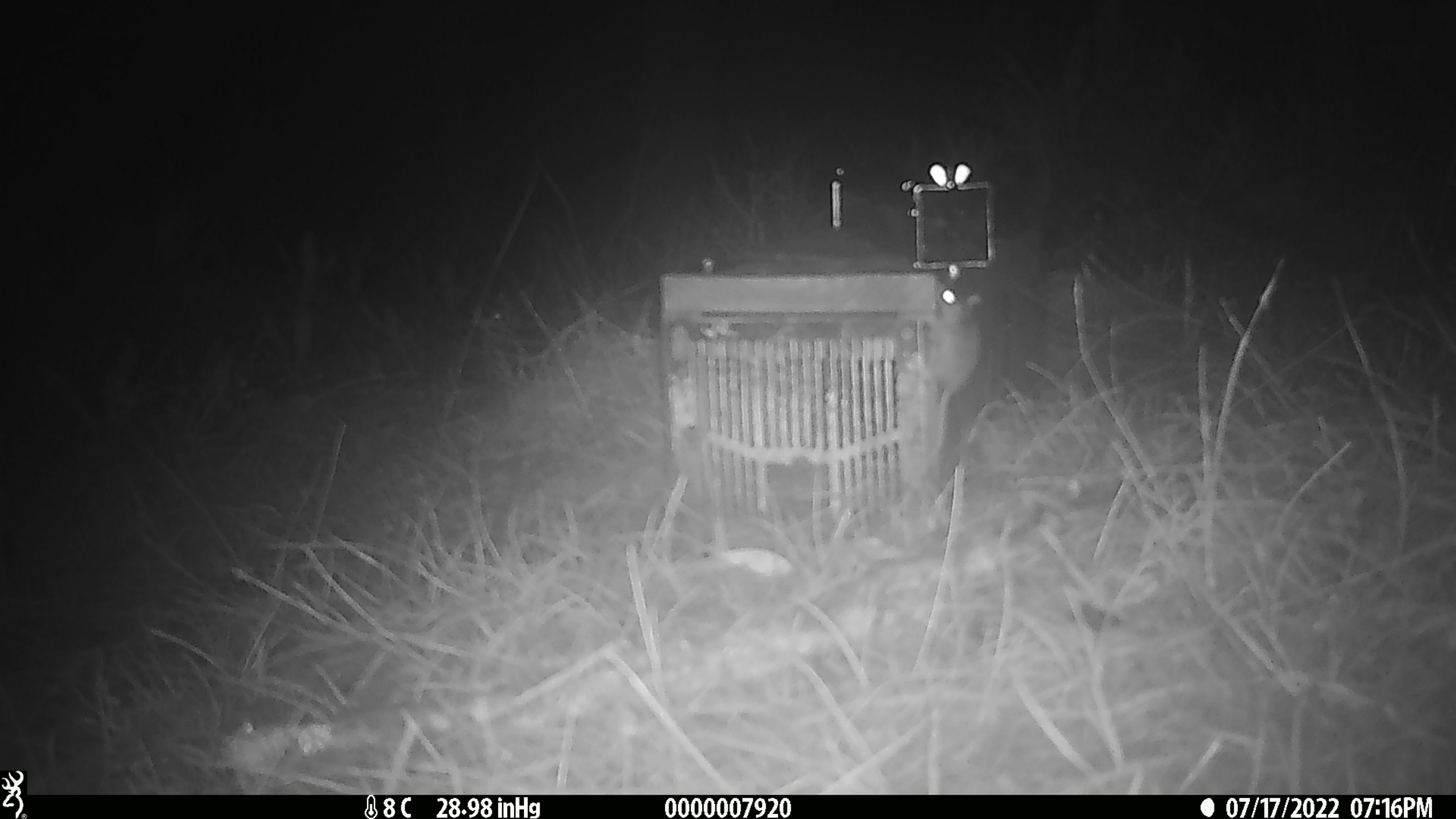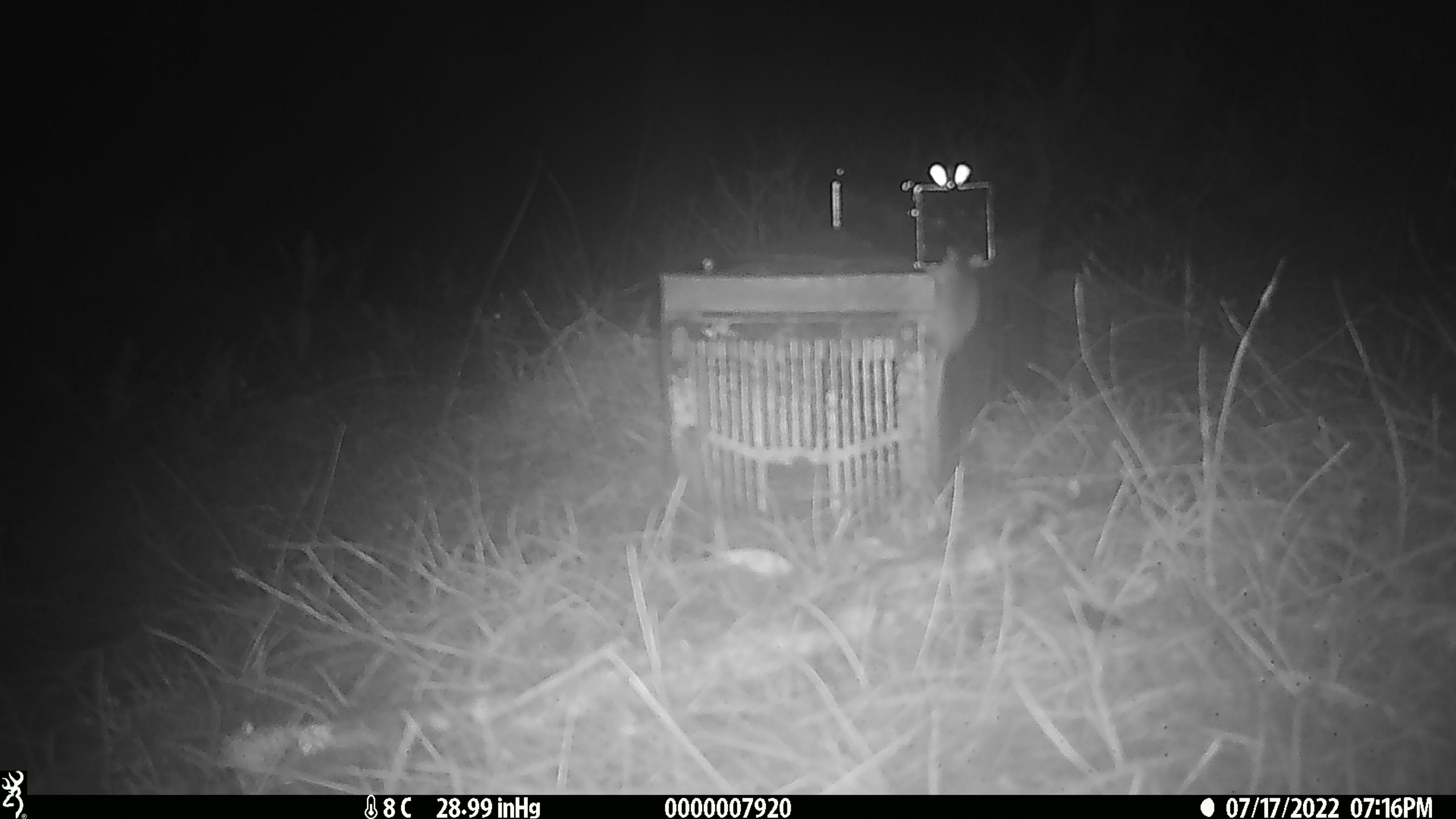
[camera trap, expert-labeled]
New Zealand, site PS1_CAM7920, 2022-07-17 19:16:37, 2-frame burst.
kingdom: Animalia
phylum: Chordata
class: Mammalia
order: Rodentia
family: Muridae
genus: Mus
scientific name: Mus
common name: mouse